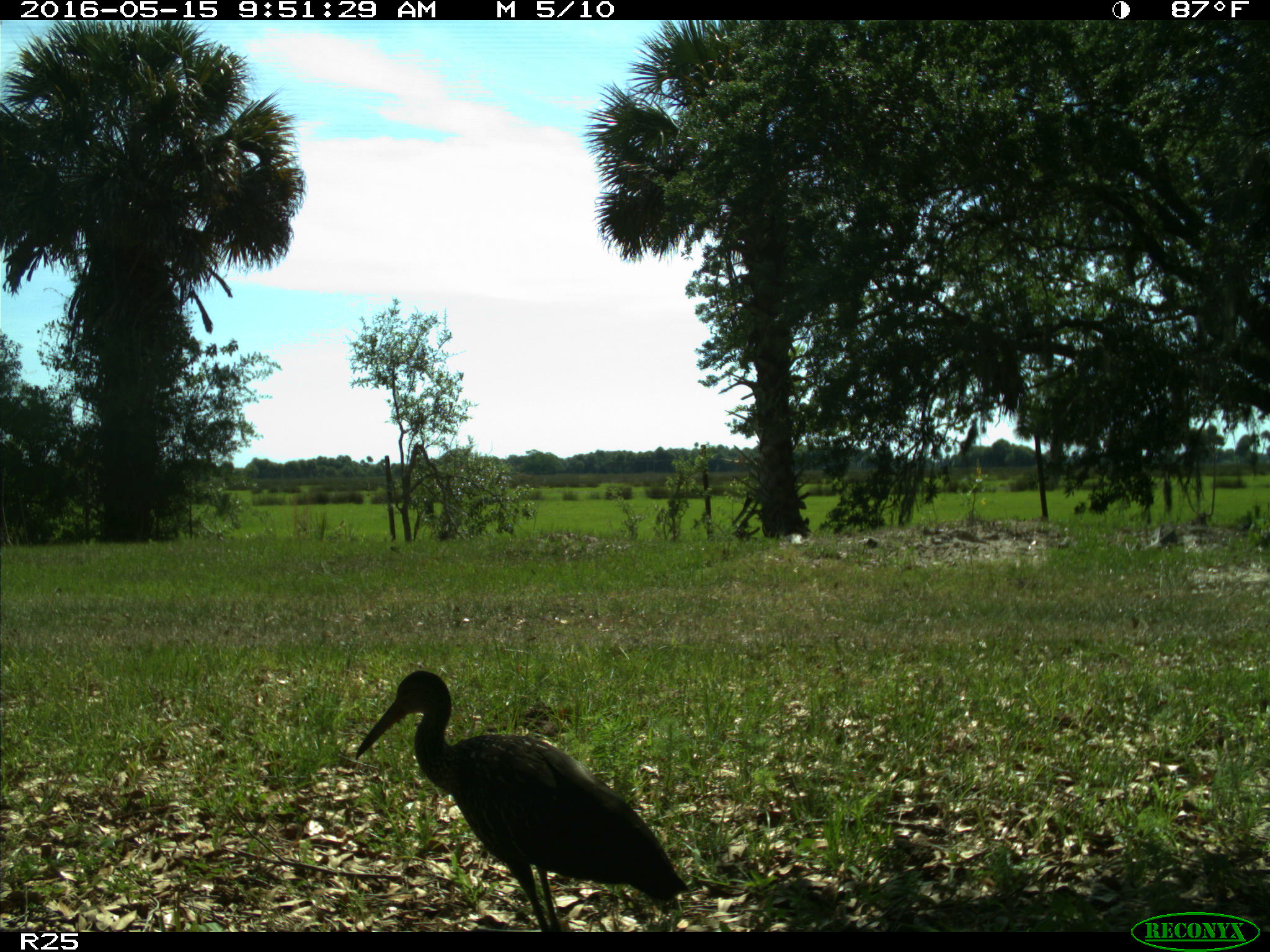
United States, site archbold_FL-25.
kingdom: Animalia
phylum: Chordata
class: Aves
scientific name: Aves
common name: birds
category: unidentified bird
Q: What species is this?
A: Unidentified bird (birds) (Aves).